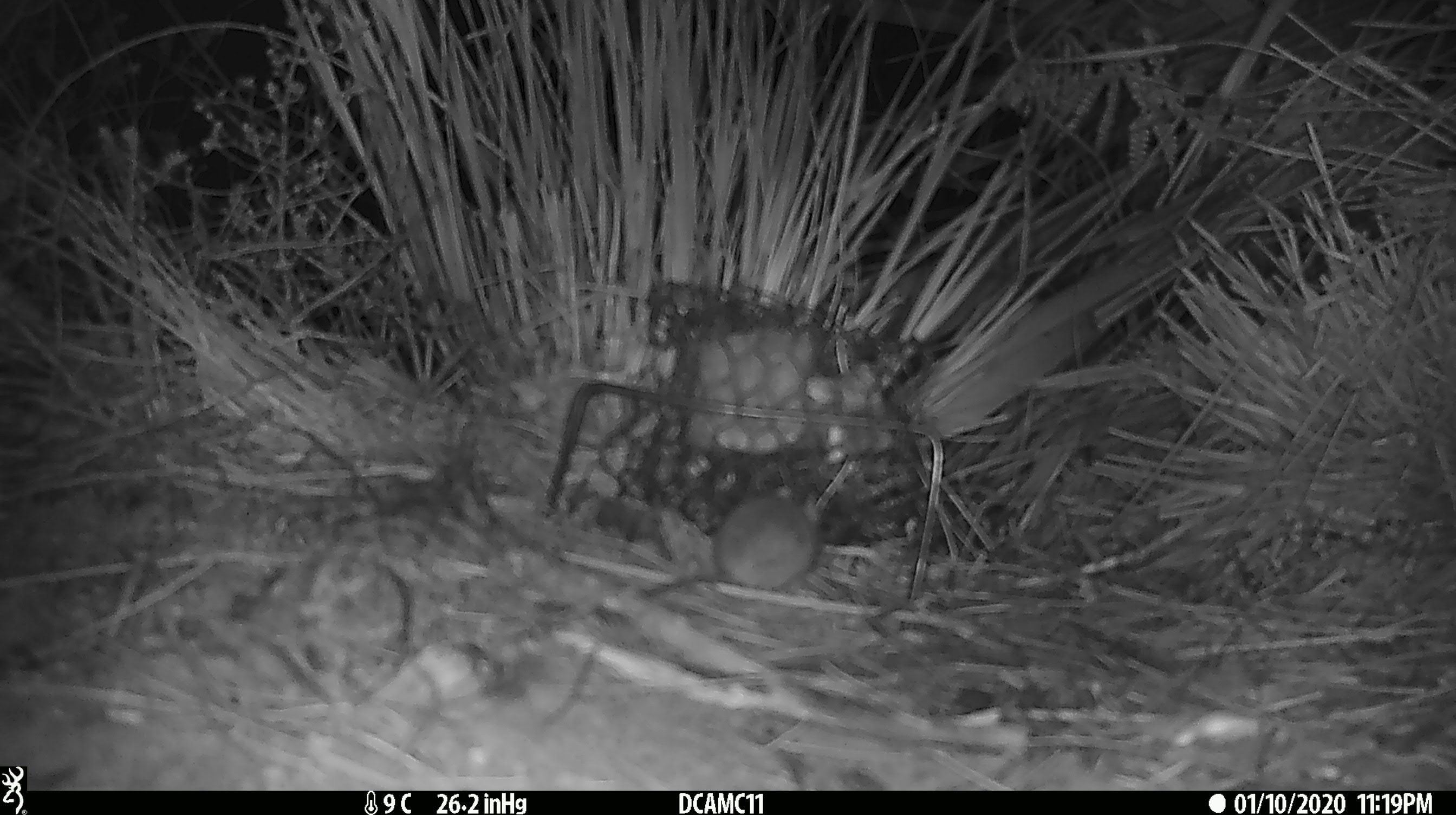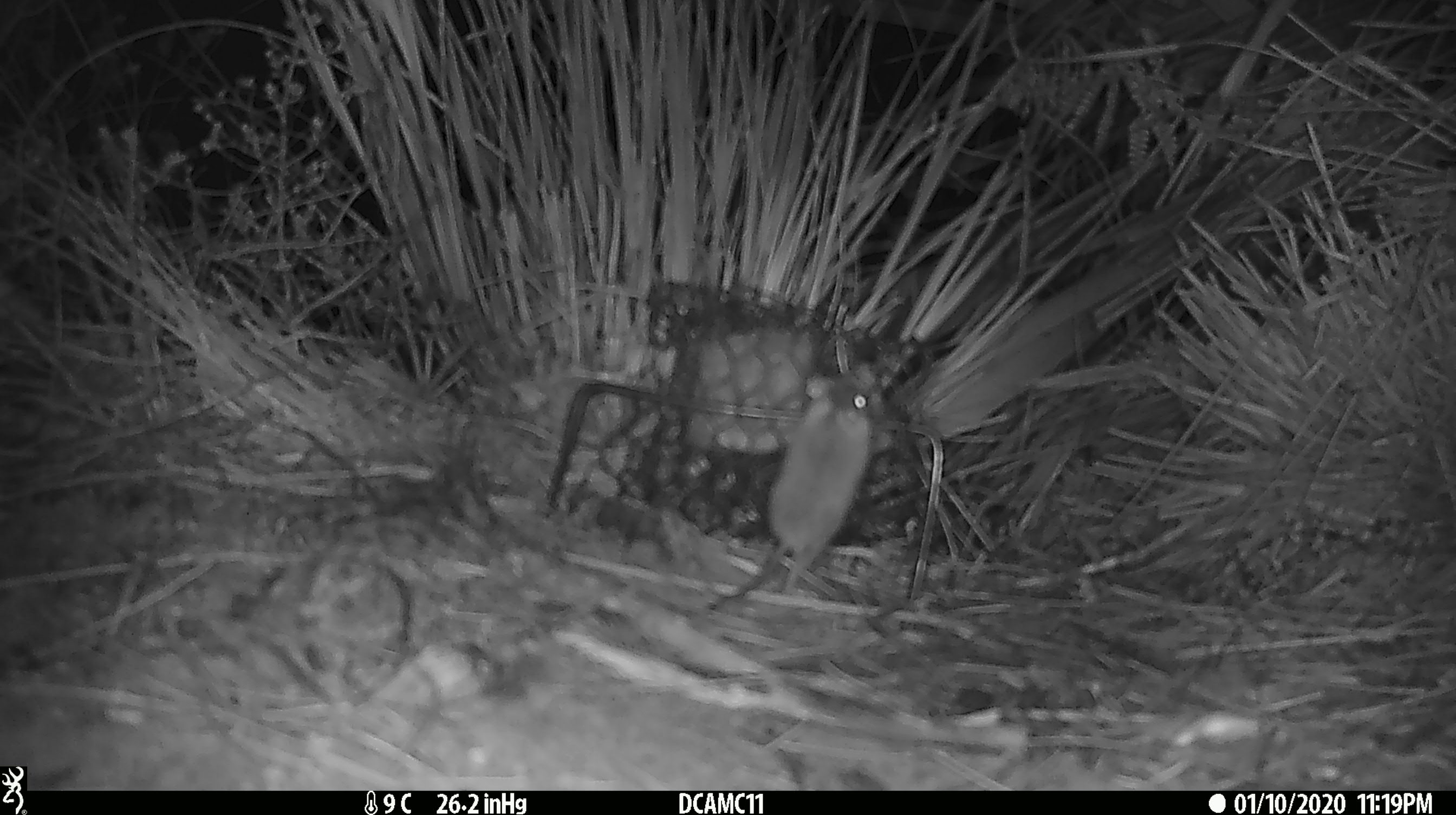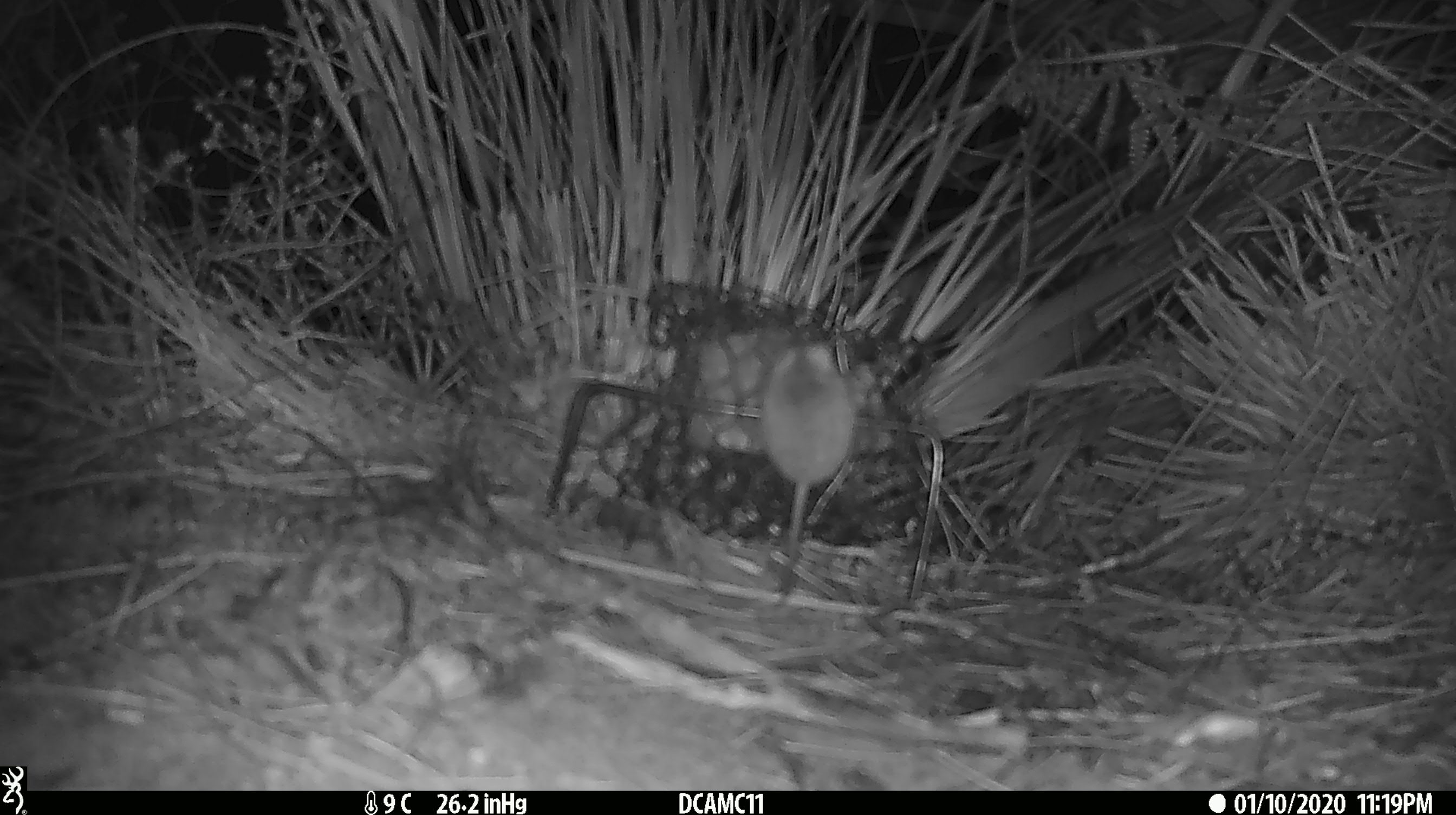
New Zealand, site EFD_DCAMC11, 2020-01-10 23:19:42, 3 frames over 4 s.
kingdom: Animalia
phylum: Chordata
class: Mammalia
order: Rodentia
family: Muridae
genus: Mus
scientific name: Mus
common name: mouse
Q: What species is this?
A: Mouse (Mus).